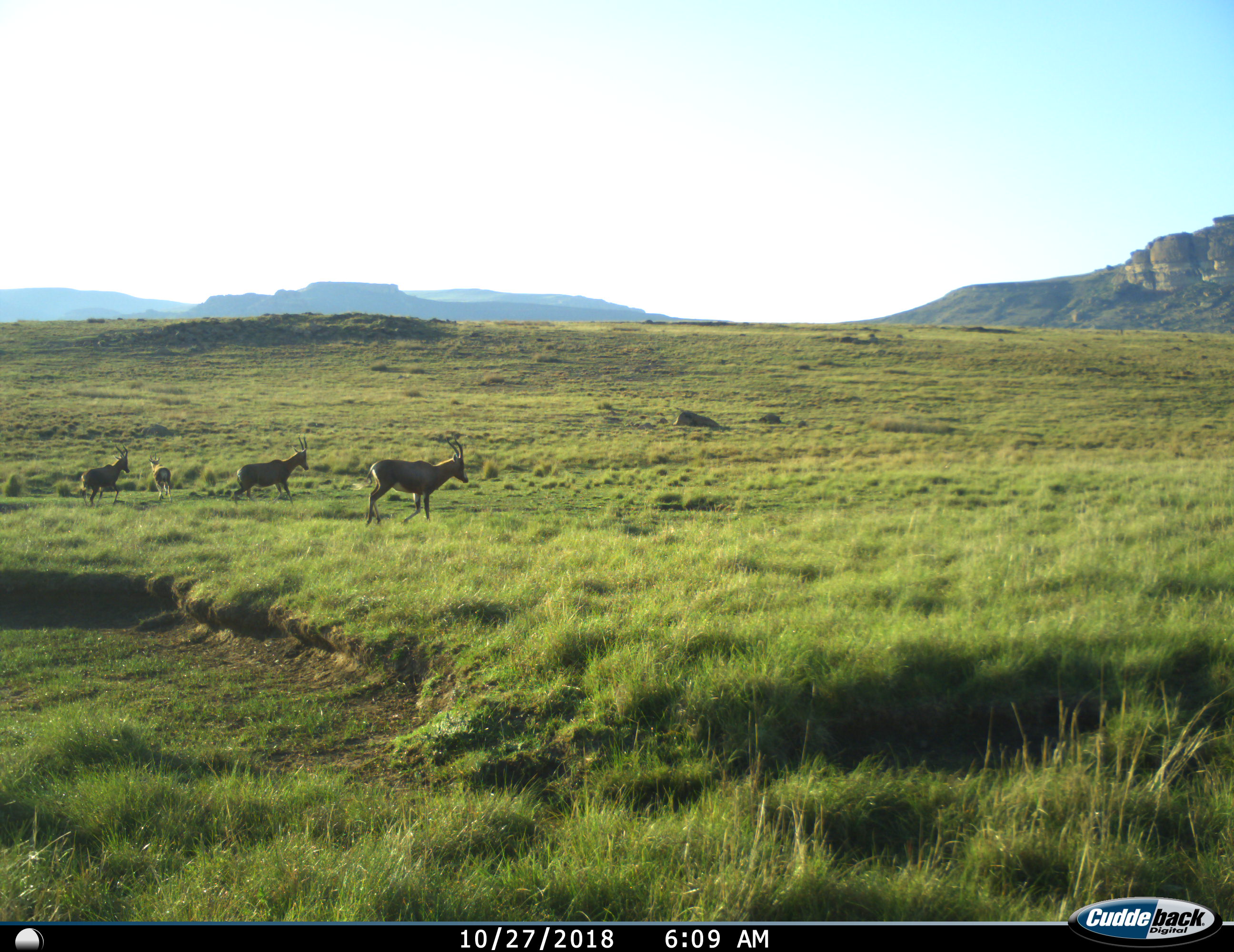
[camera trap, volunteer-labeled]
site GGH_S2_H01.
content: unidentified animal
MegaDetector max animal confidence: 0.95